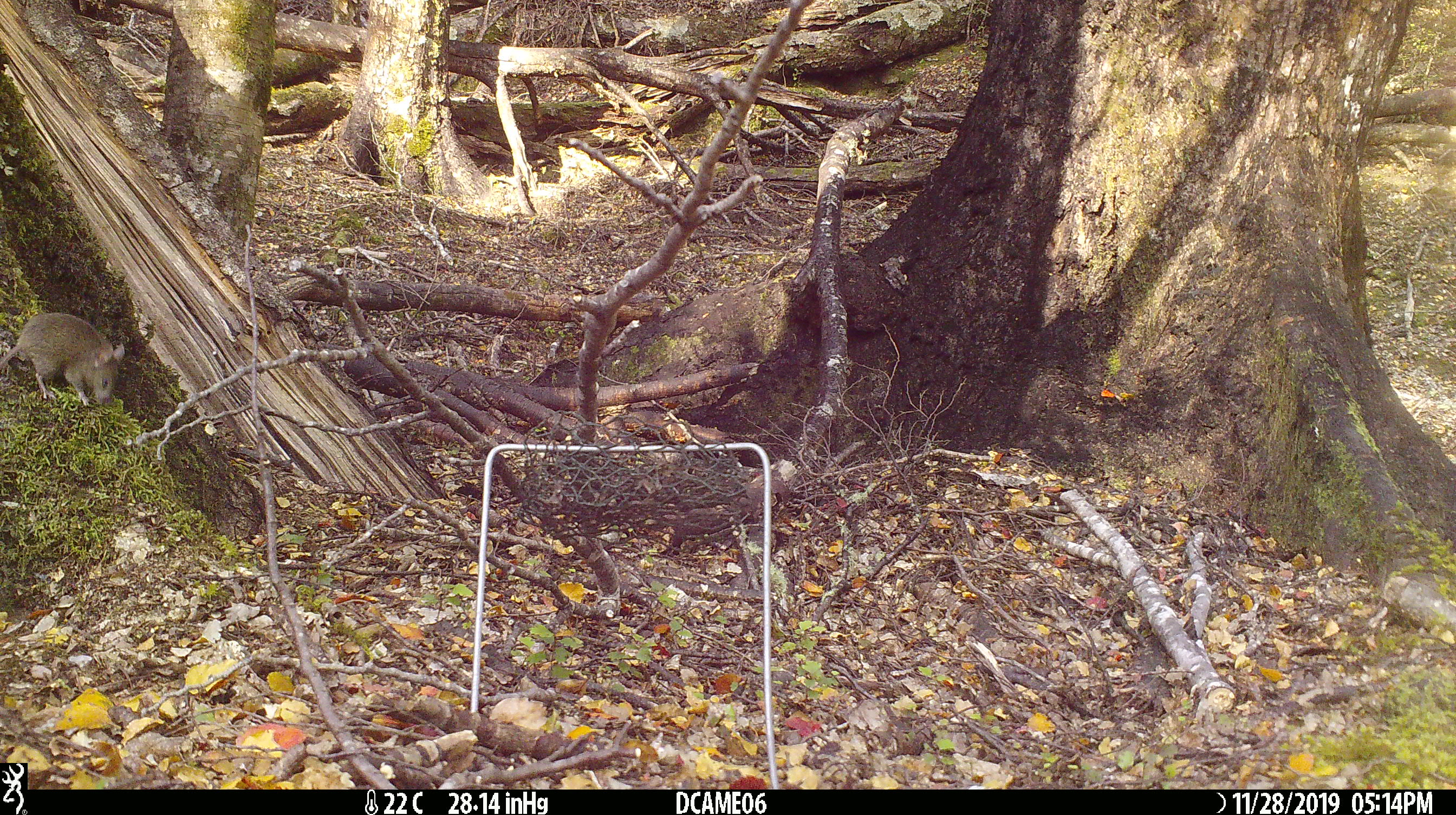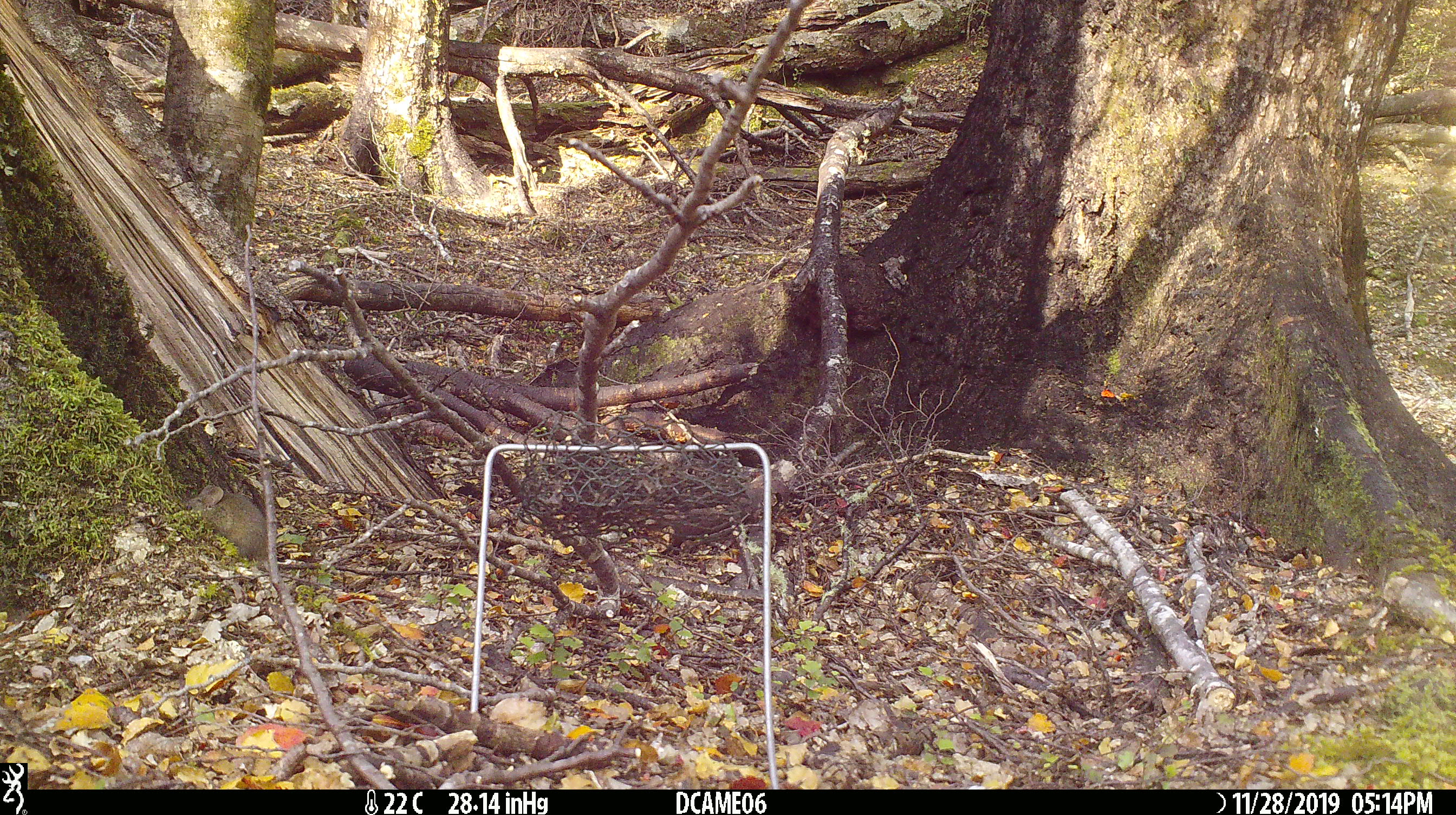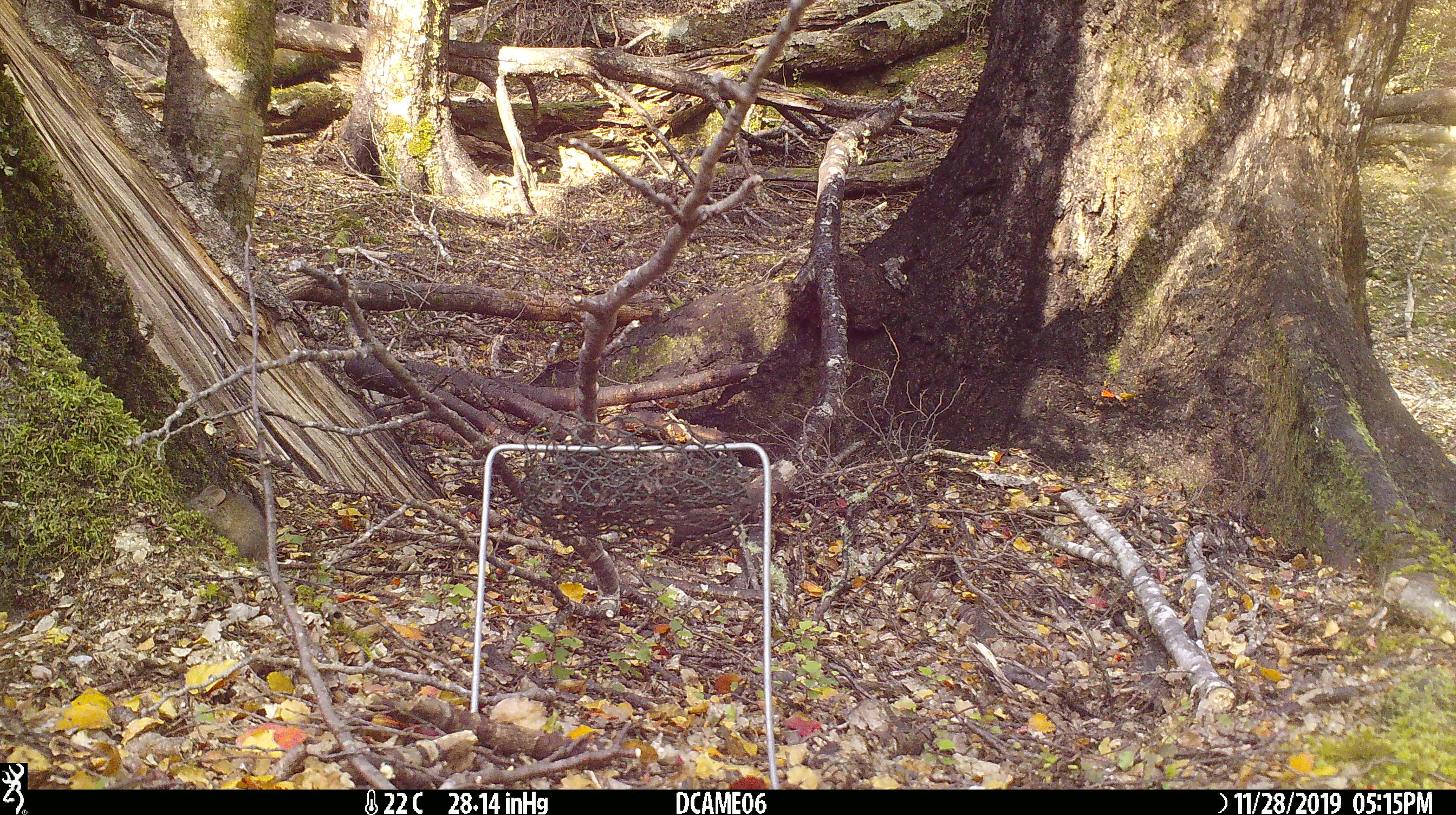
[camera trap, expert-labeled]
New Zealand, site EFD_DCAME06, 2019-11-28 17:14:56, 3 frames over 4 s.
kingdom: Animalia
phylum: Chordata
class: Mammalia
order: Rodentia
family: Muridae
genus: Mus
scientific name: Mus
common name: mouse